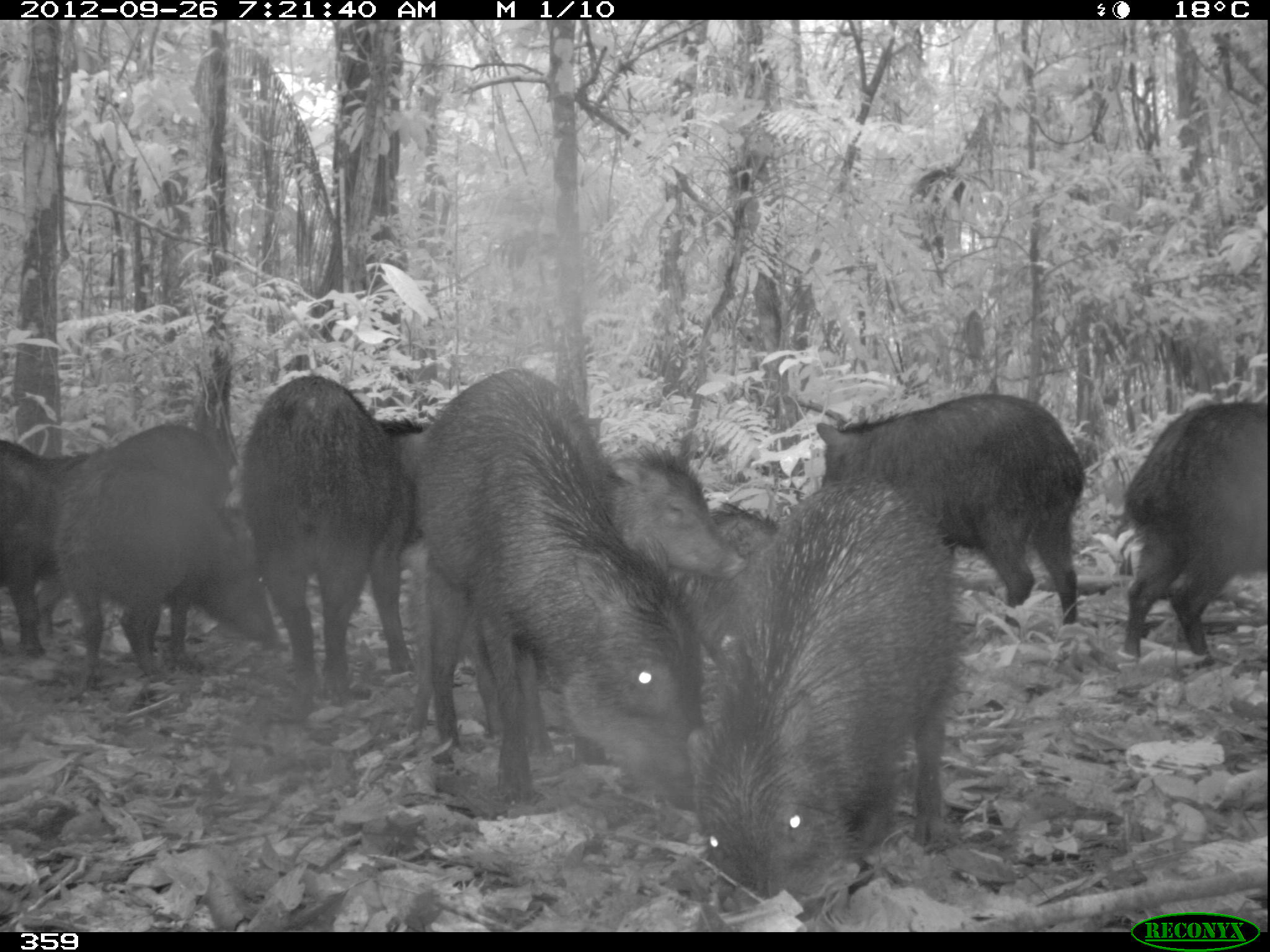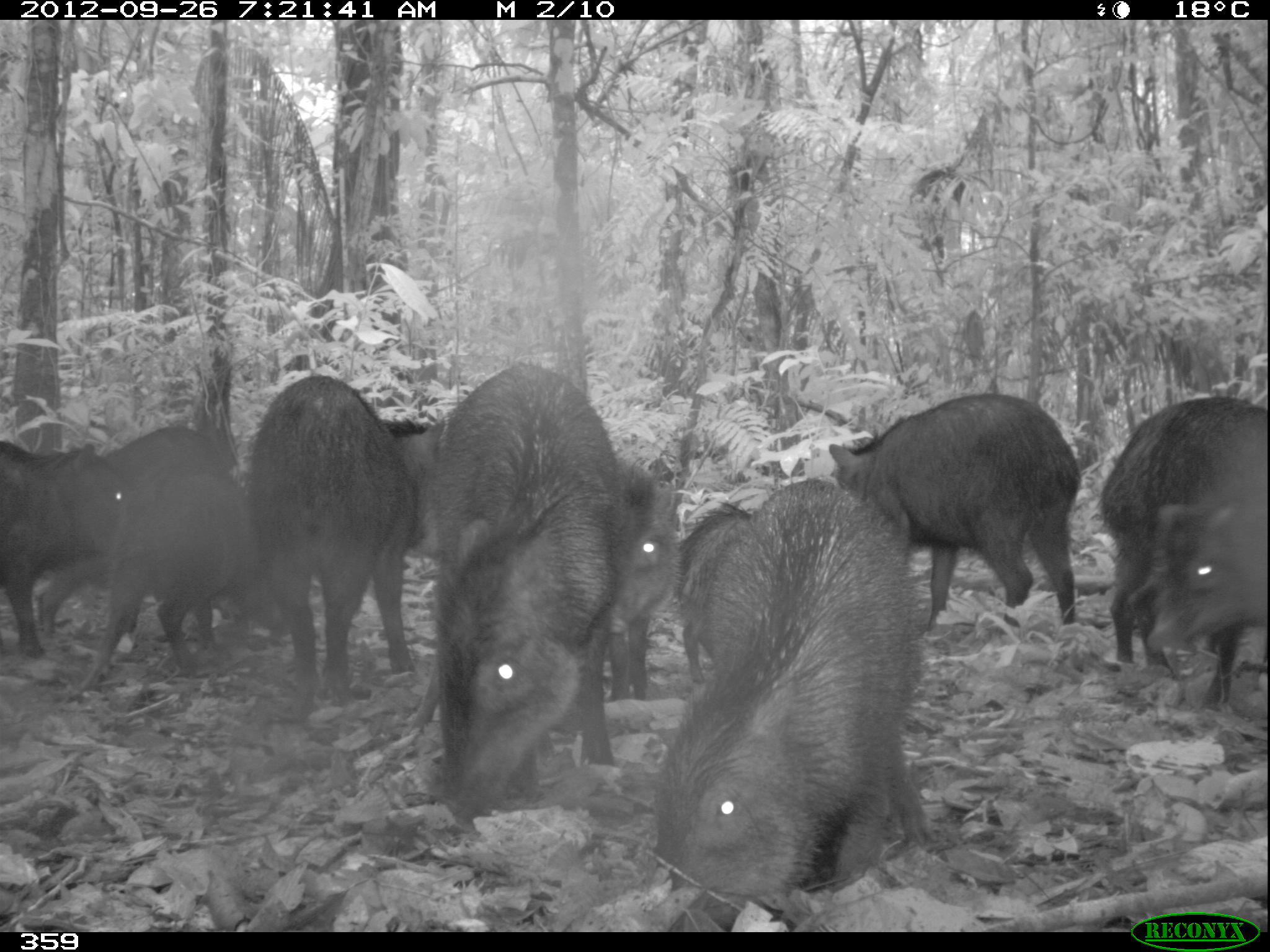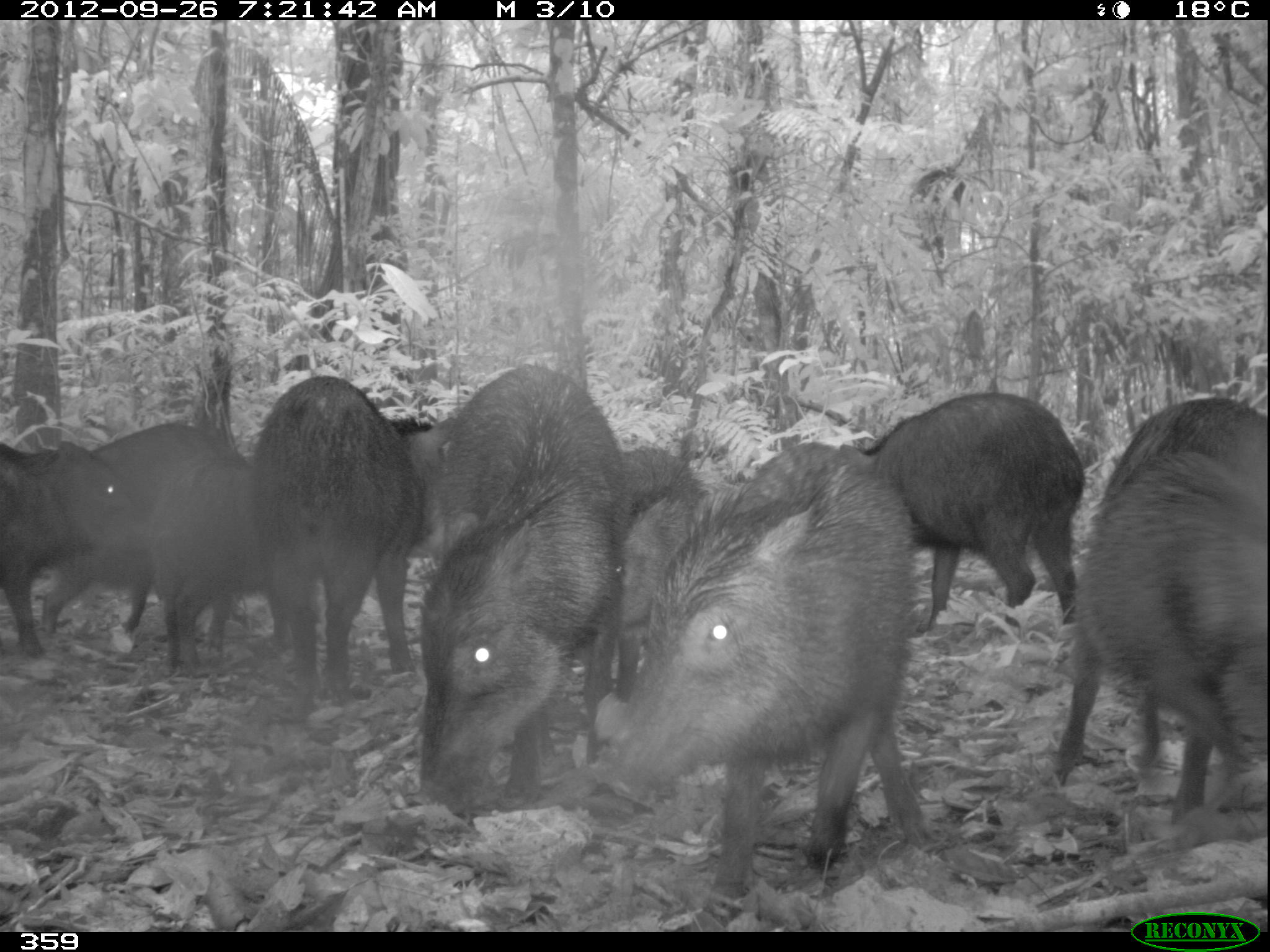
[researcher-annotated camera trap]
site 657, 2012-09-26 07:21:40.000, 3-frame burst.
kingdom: Animalia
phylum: Chordata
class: Mammalia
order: Artiodactyla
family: Tayassuidae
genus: Tayassu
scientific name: Tayassu pecari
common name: white-lipped peccary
Tayassu pecari (white-lipped peccary).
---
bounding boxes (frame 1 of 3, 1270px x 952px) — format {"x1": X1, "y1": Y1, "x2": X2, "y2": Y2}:
tayassu pecari: {"x1": 409, "y1": 353, "x2": 709, "y2": 812}; {"x1": 688, "y1": 482, "x2": 965, "y2": 926}; {"x1": 811, "y1": 389, "x2": 1085, "y2": 621}; {"x1": 240, "y1": 374, "x2": 436, "y2": 690}; {"x1": 53, "y1": 462, "x2": 279, "y2": 684}; {"x1": 1114, "y1": 388, "x2": 1270, "y2": 661}; {"x1": 600, "y1": 433, "x2": 751, "y2": 582}; {"x1": 0, "y1": 439, "x2": 91, "y2": 650}; {"x1": 696, "y1": 514, "x2": 779, "y2": 664}; {"x1": 114, "y1": 419, "x2": 238, "y2": 507}